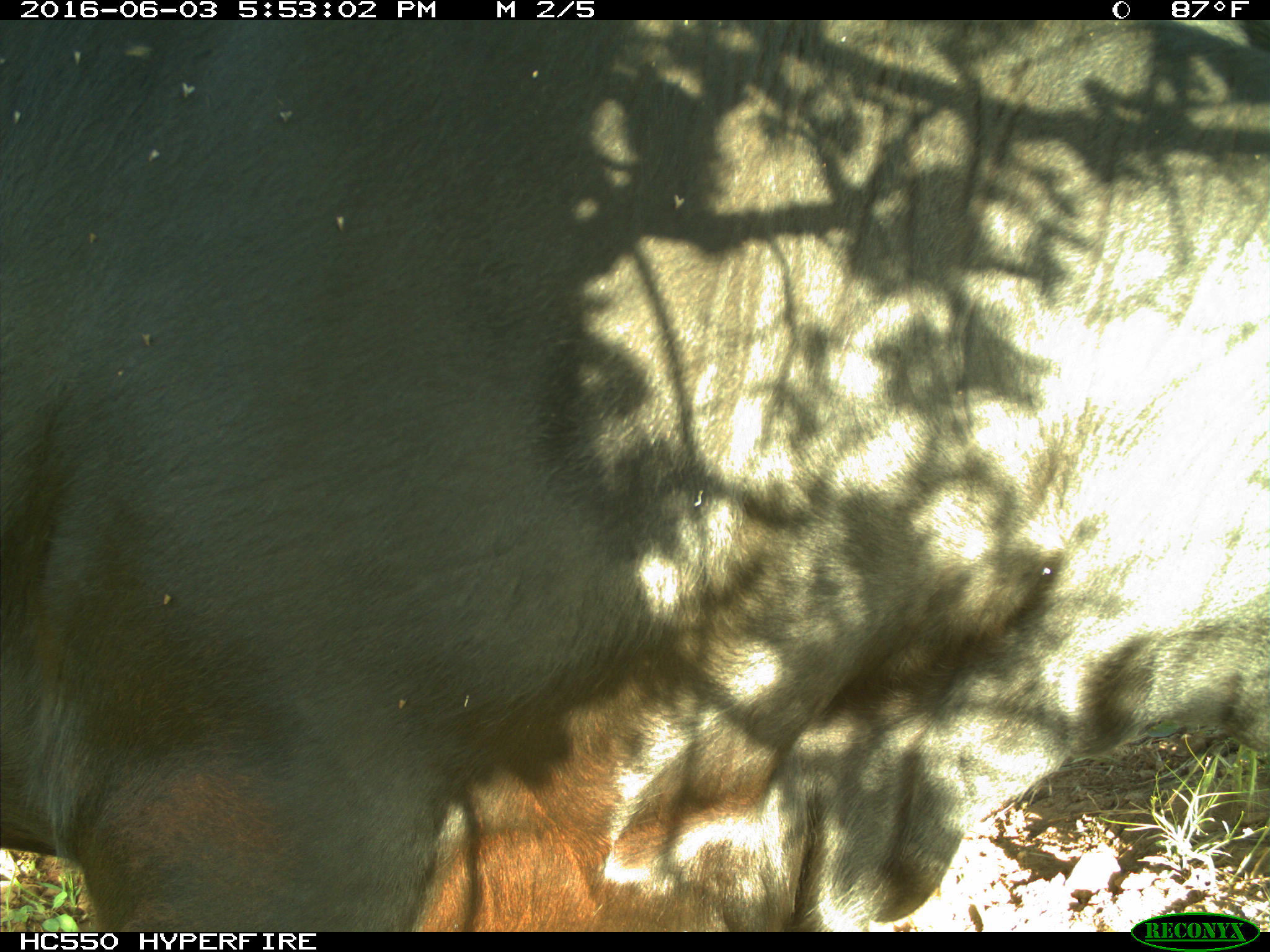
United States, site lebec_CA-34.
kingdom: Animalia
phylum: Chordata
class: Mammalia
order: Artiodactyla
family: Bovidae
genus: Bos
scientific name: Bos taurus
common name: domestic cow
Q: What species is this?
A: Bos taurus (domestic cow).